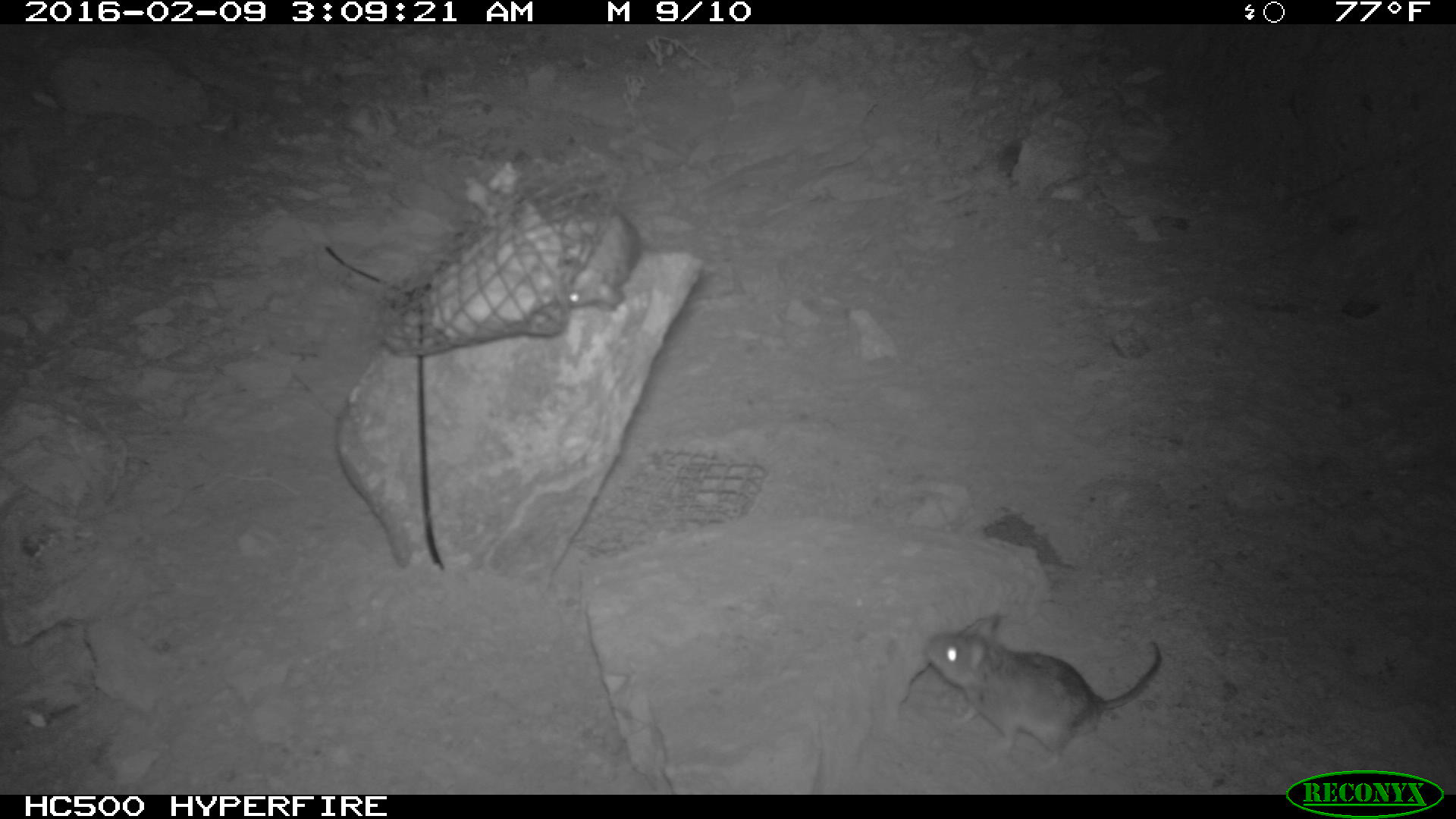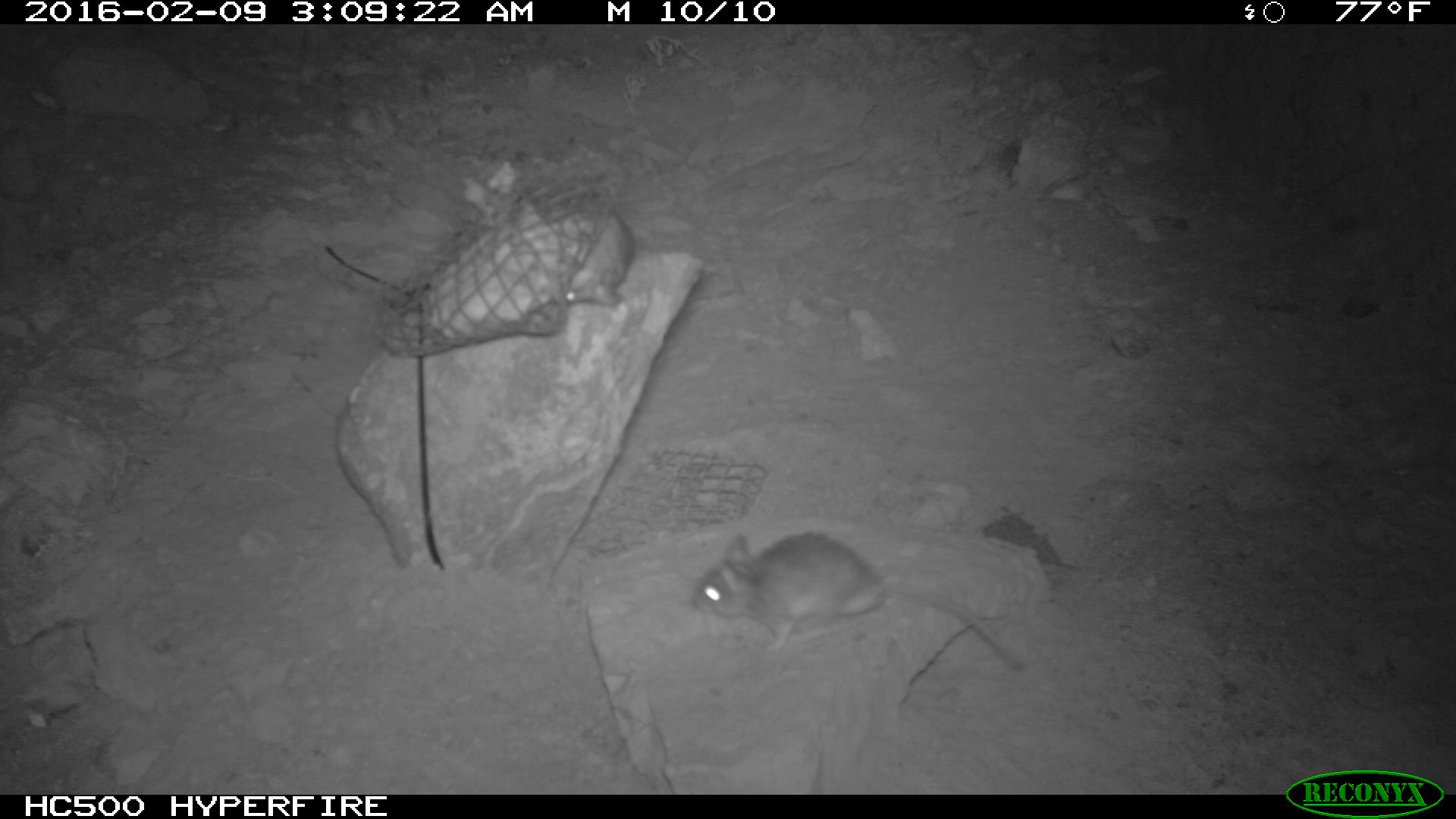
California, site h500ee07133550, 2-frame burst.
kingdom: Animalia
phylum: Chordata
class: Mammalia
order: Rodentia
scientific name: Rodentia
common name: rodent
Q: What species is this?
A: Rodent (Rodentia).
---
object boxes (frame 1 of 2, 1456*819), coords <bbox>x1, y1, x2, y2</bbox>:
rodent: <bbox>924, 614, 1160, 770</bbox>; <bbox>566, 209, 642, 309</bbox>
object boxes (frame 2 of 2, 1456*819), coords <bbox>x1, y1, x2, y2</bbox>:
rodent: <bbox>687, 531, 1028, 674</bbox>; <bbox>551, 207, 636, 306</bbox>